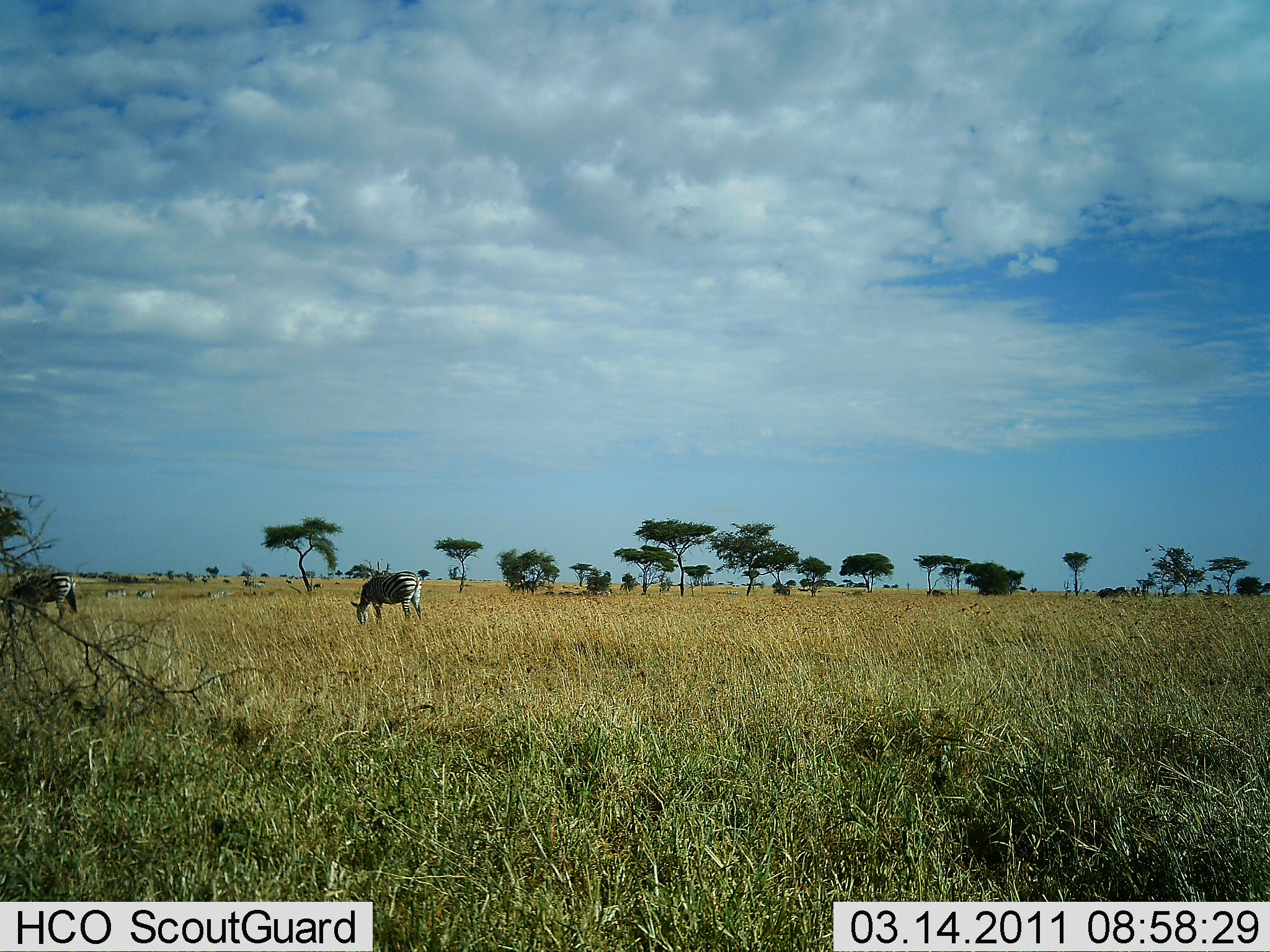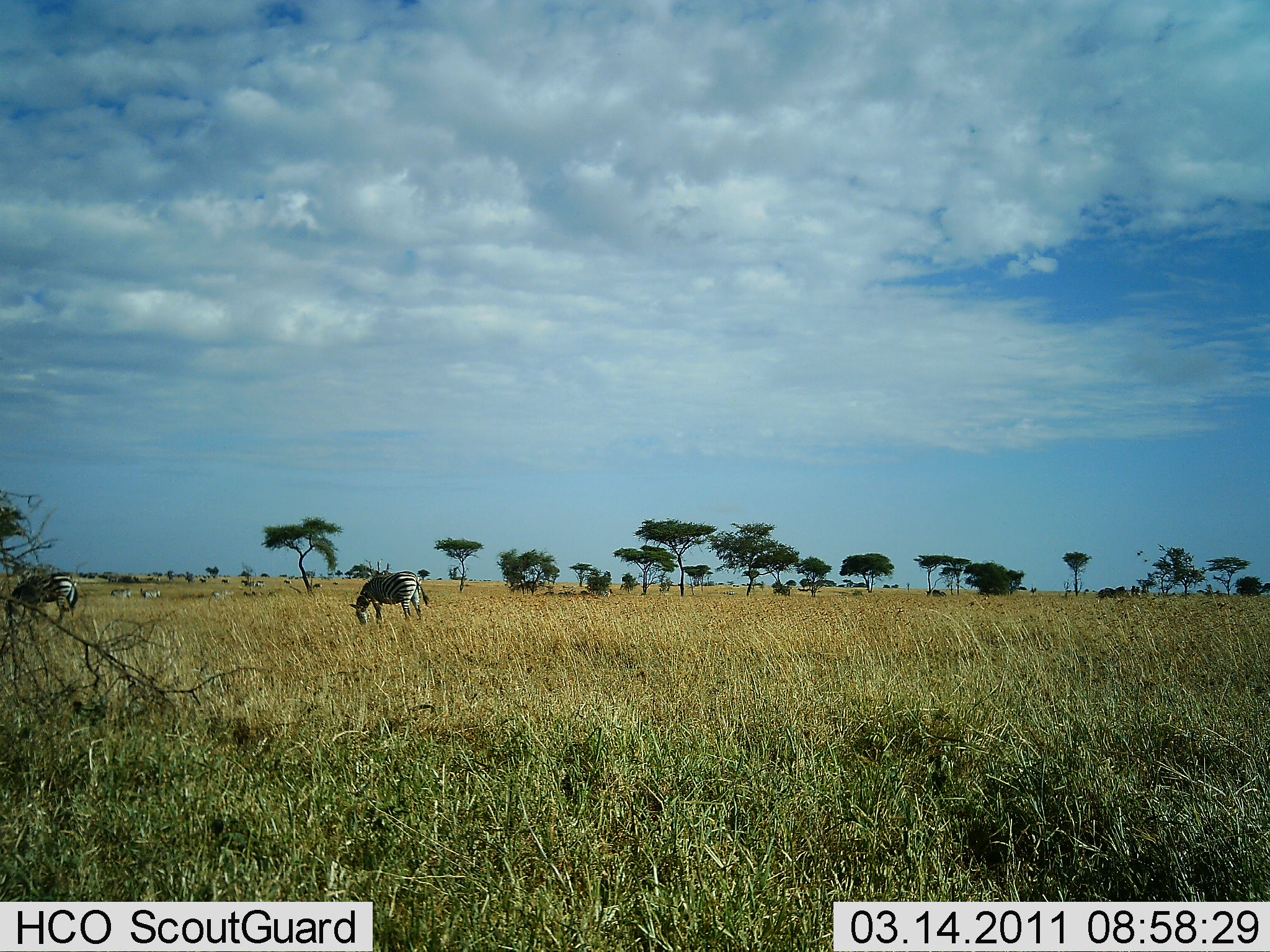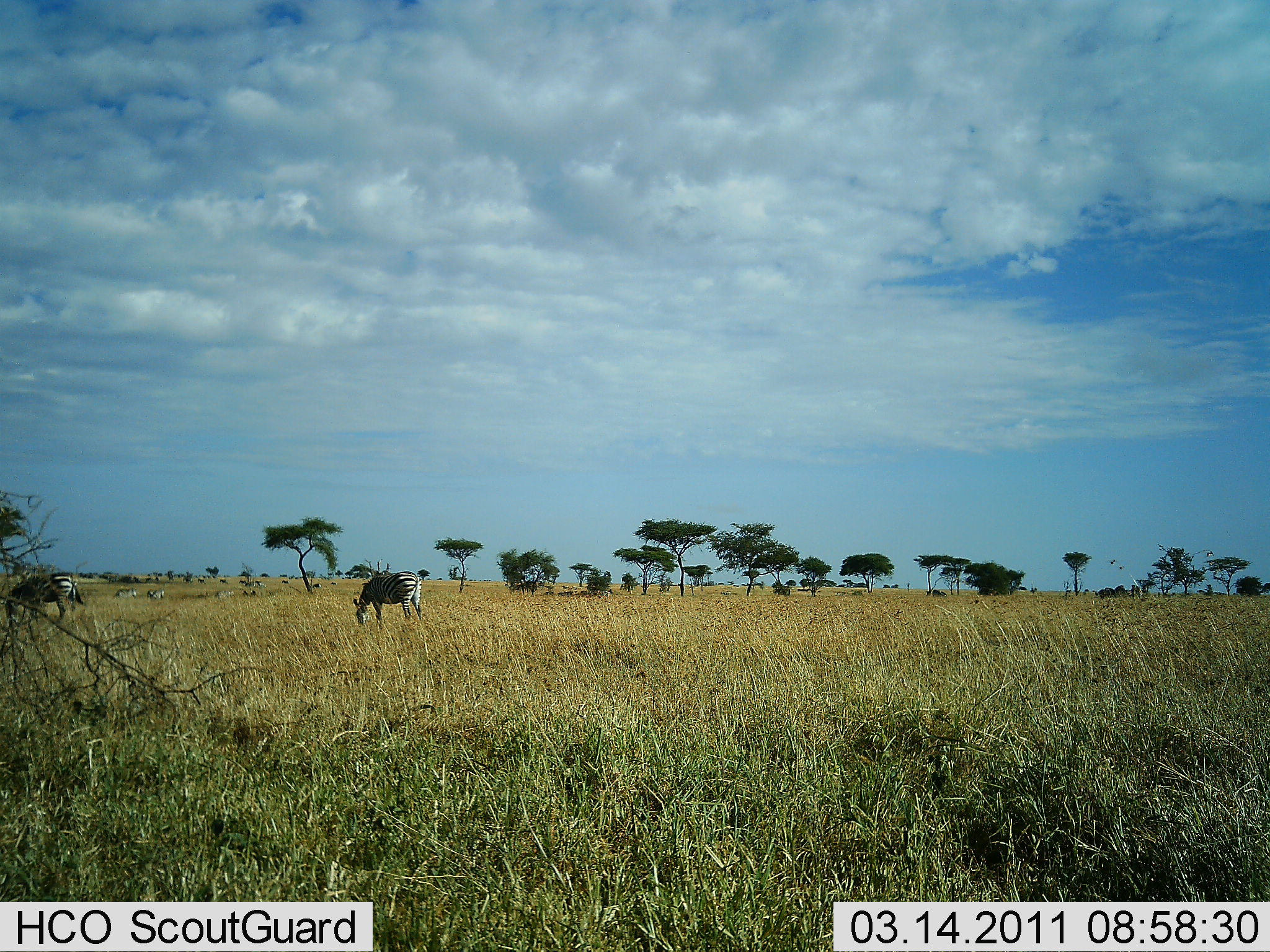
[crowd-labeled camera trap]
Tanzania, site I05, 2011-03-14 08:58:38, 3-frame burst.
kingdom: Animalia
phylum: Chordata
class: Mammalia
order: Perissodactyla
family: Equidae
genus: Equus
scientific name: Equus quagga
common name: plains zebra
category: zebra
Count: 5.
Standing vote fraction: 31%.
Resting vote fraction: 8%.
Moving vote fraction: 38%.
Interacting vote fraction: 0%.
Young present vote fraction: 0%.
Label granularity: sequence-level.